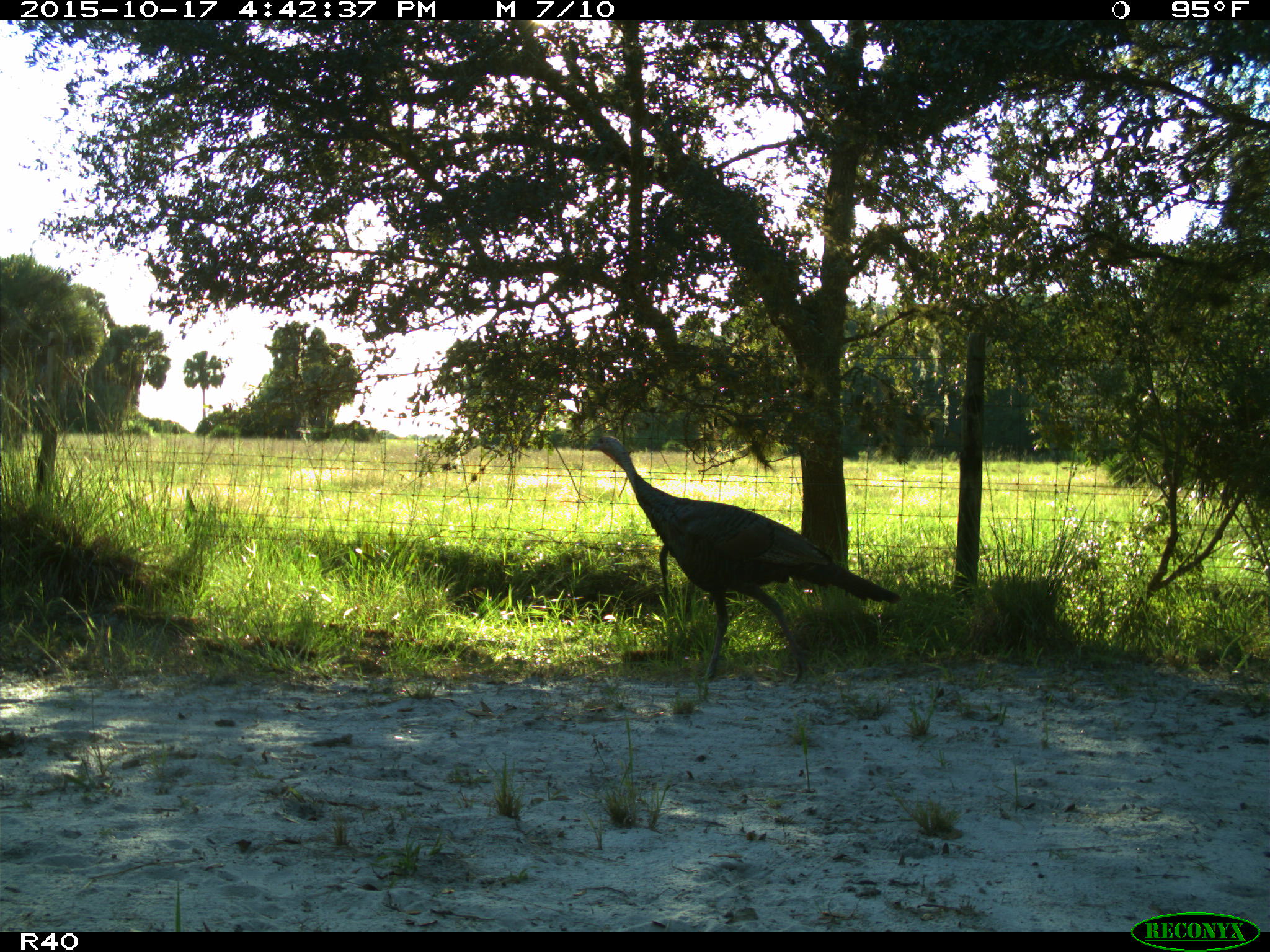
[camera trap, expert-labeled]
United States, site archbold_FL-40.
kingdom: Animalia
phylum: Chordata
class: Aves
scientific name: Aves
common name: birds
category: unidentified bird